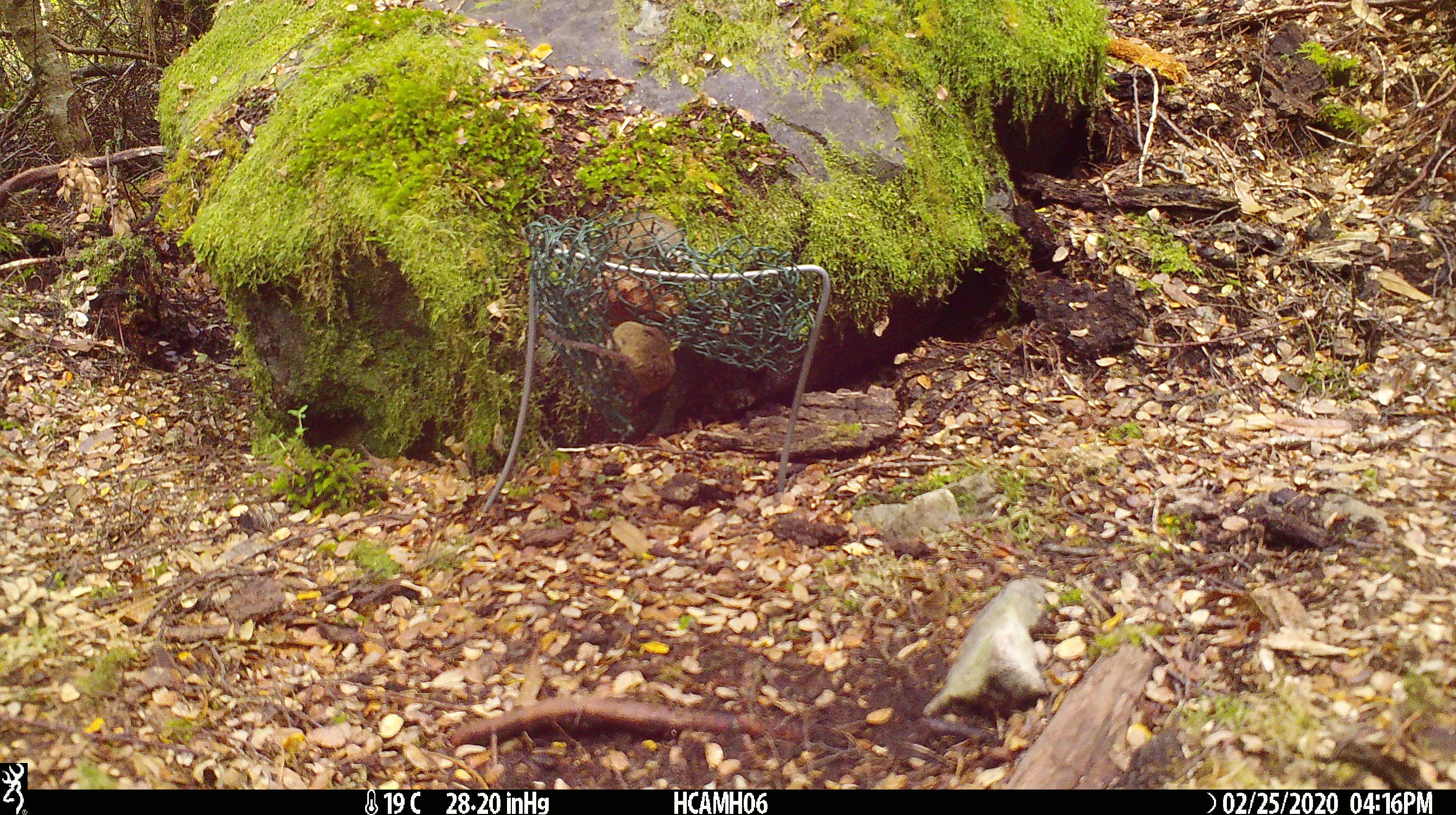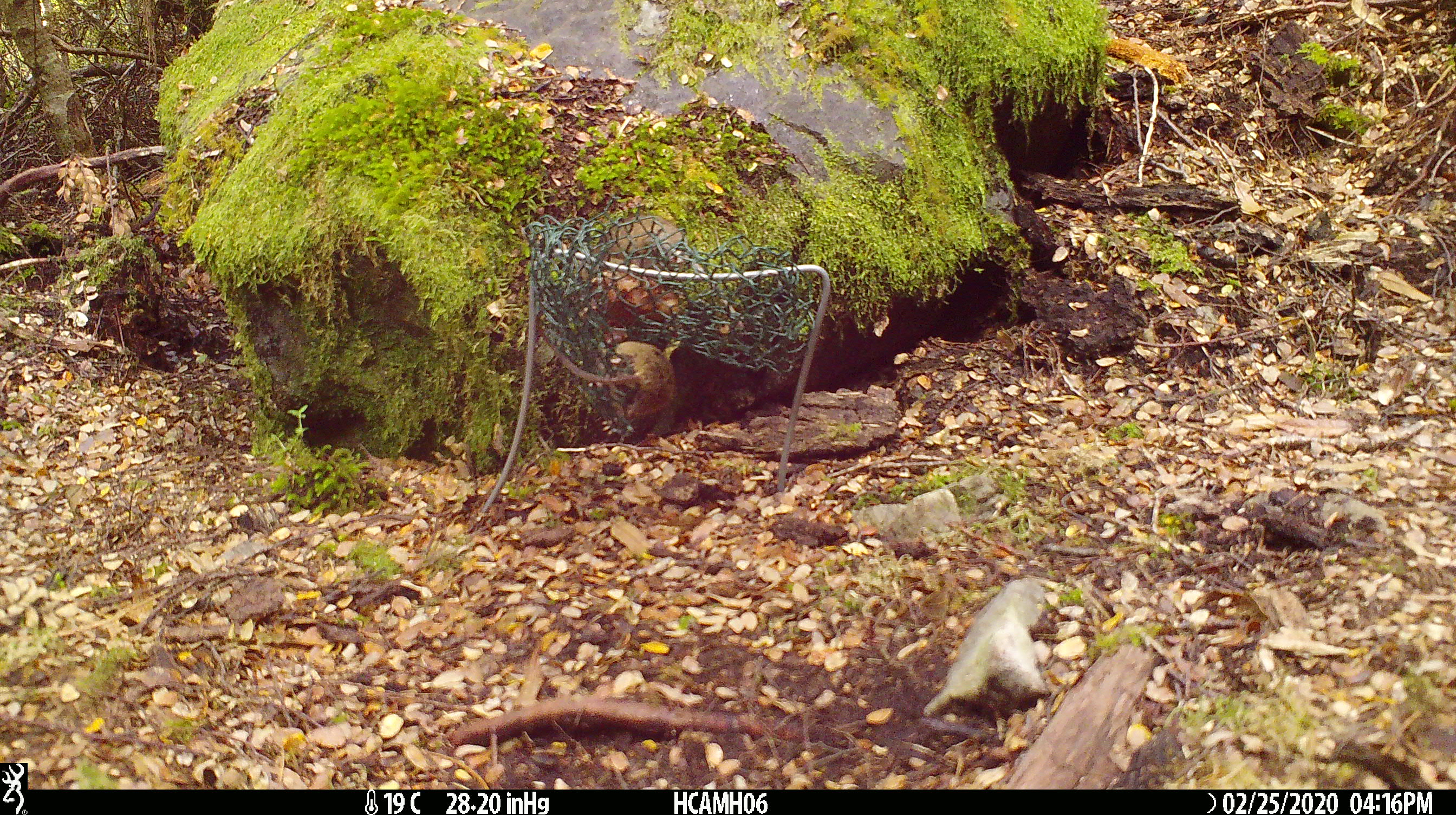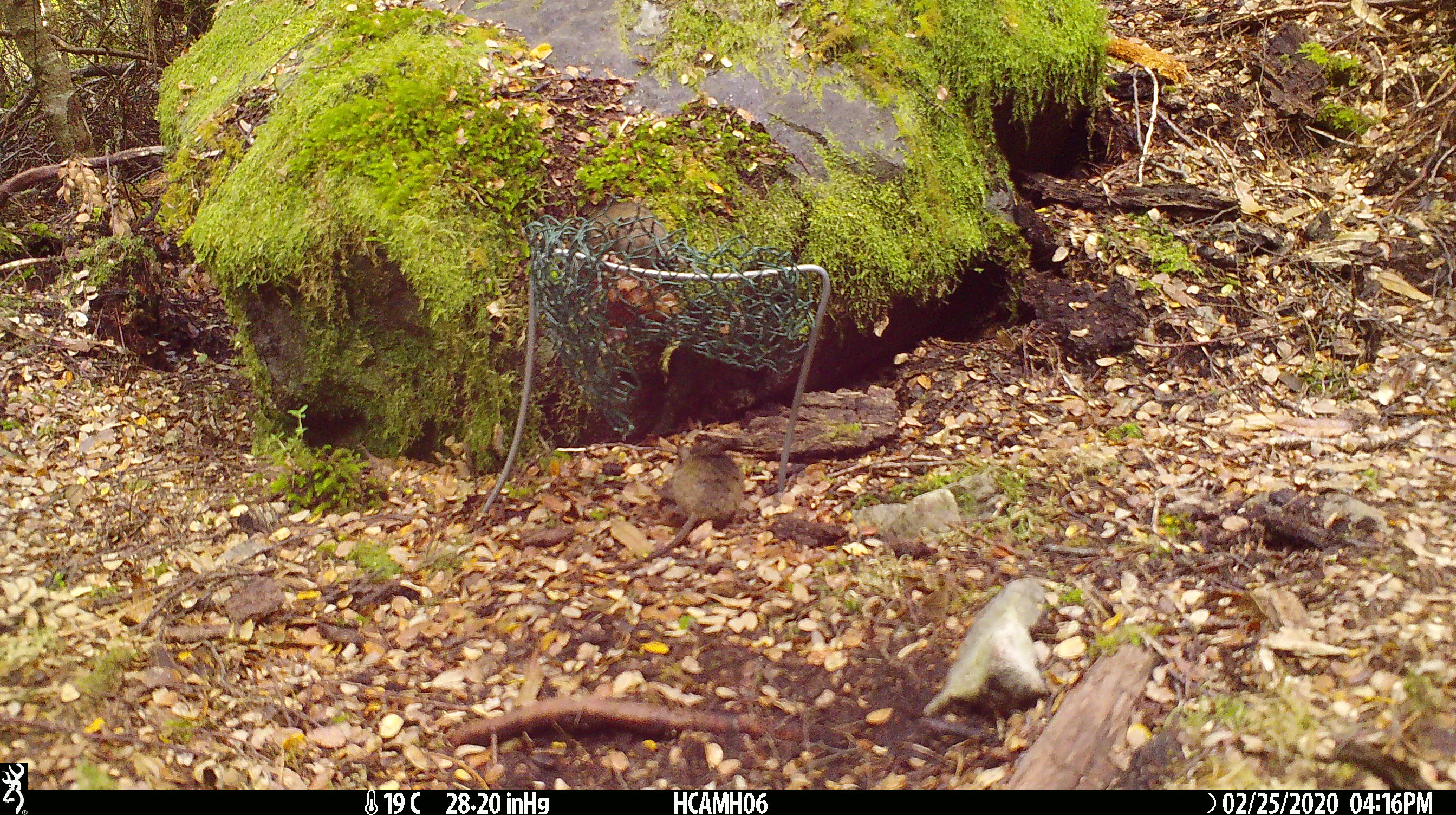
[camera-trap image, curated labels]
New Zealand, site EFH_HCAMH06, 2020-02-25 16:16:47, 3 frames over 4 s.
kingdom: Animalia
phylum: Chordata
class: Mammalia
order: Rodentia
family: Muridae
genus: Mus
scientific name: Mus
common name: mouse